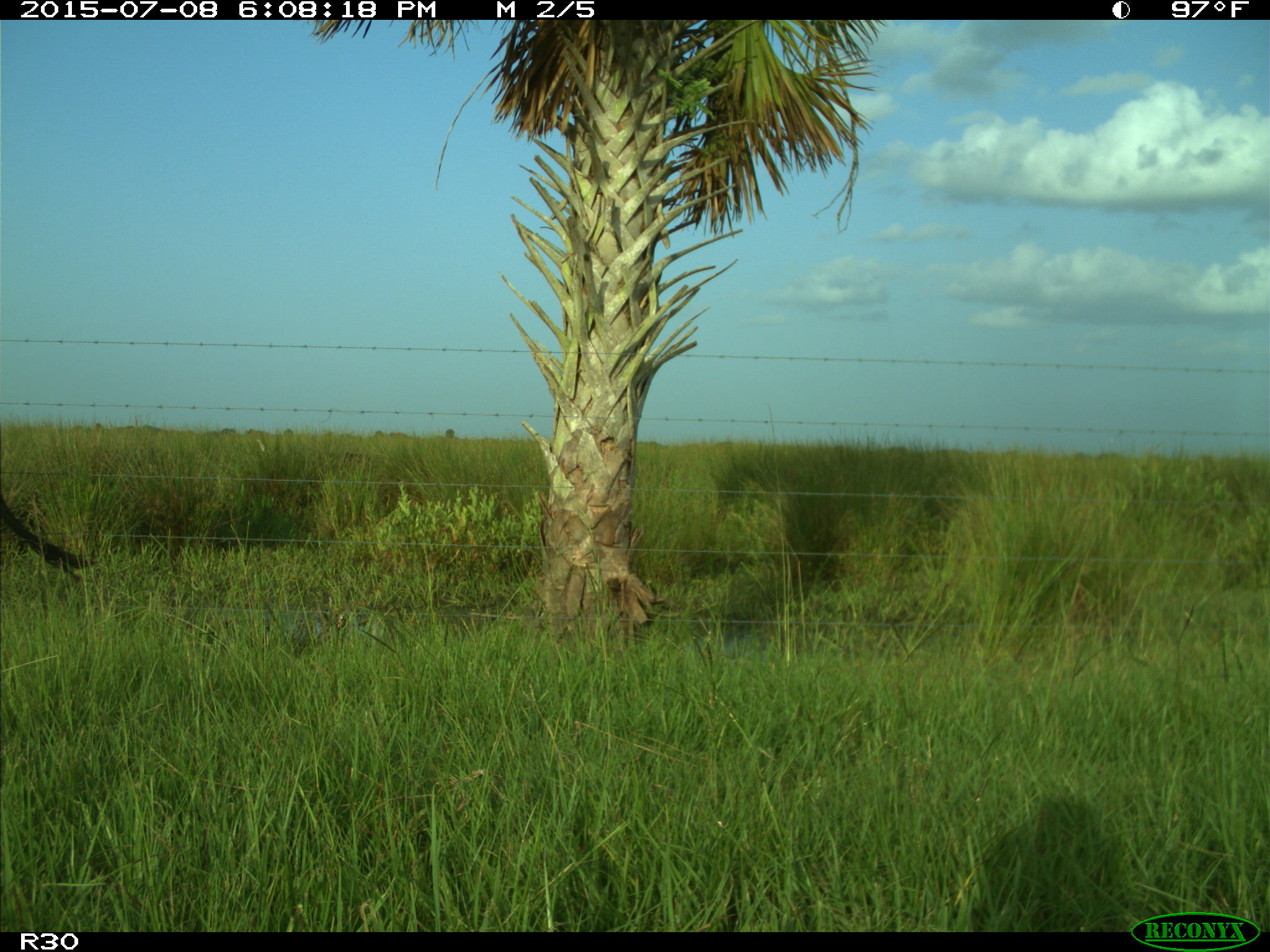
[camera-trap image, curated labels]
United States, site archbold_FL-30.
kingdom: Animalia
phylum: Chordata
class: Mammalia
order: Artiodactyla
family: Bovidae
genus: Bos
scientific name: Bos taurus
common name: domestic cow